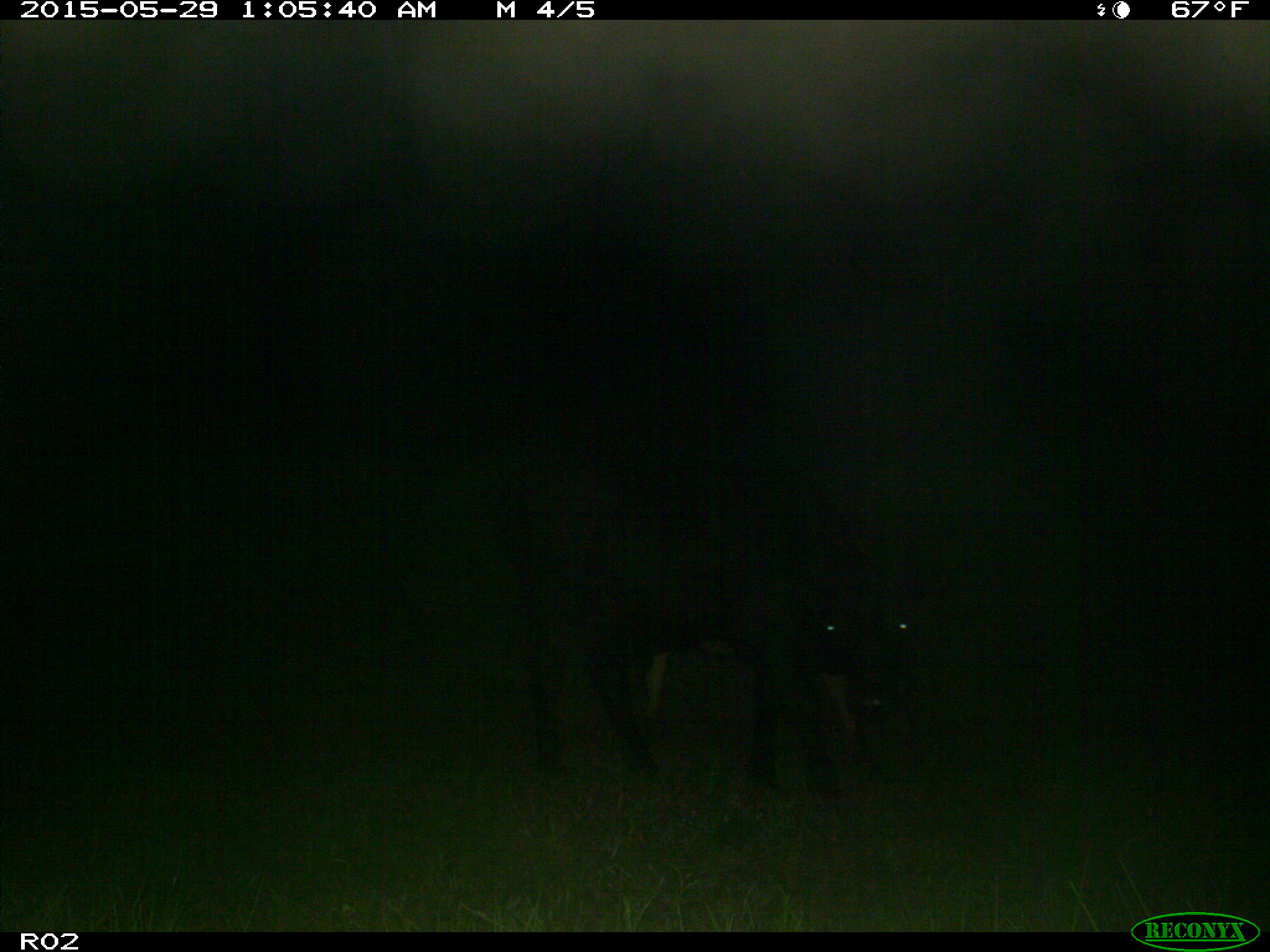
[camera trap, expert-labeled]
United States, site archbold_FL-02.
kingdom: Animalia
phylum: Chordata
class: Mammalia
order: Artiodactyla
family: Bovidae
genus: Bos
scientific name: Bos taurus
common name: domestic cow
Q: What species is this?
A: Bos taurus (domestic cow).